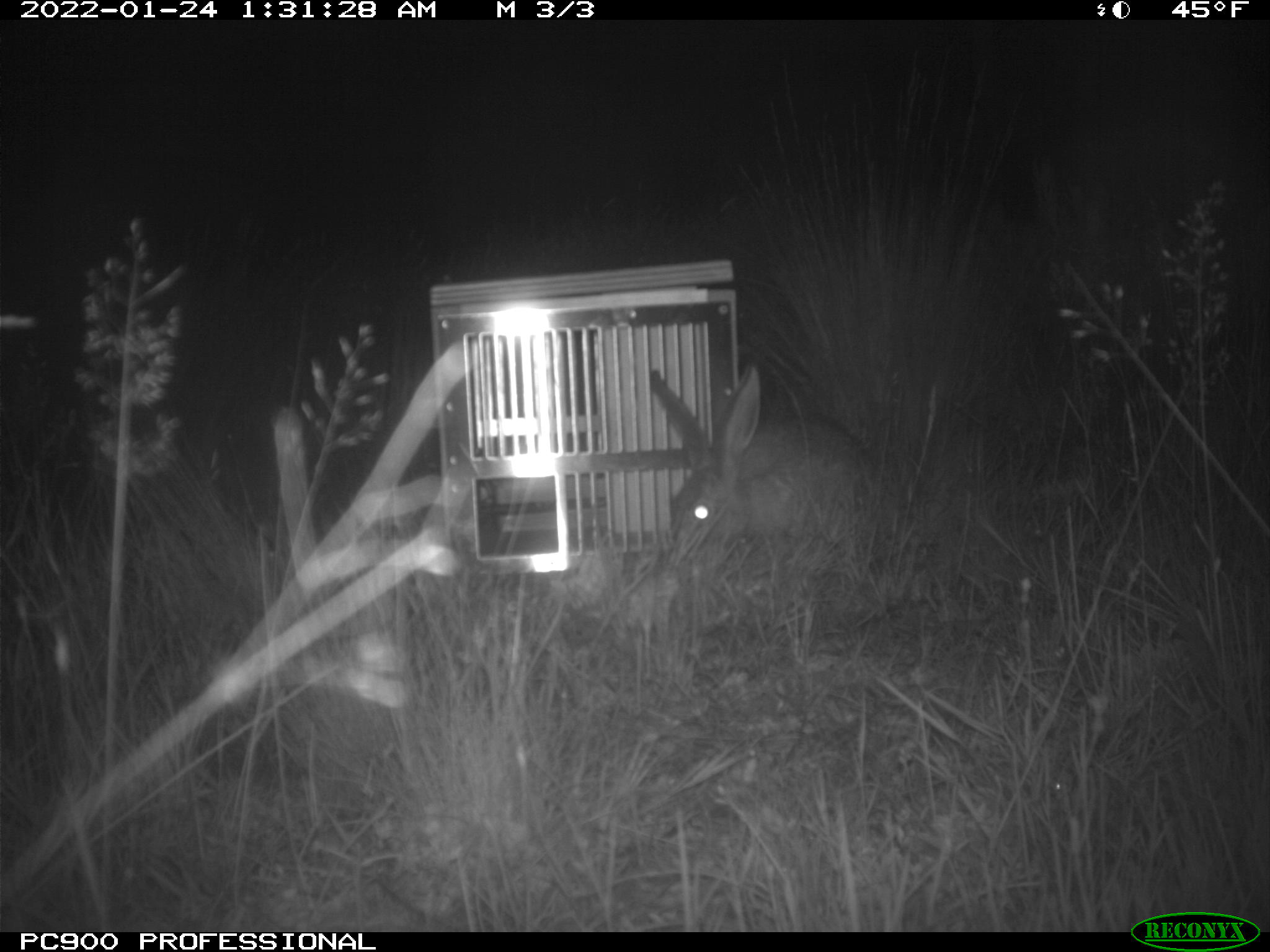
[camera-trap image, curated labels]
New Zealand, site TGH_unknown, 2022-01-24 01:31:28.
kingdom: Animalia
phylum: Chordata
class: Mammalia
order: Lagomorpha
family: Leporidae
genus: Lepus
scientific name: Lepus europaeus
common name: brown hare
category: hare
Hare (brown hare) (Lepus europaeus).